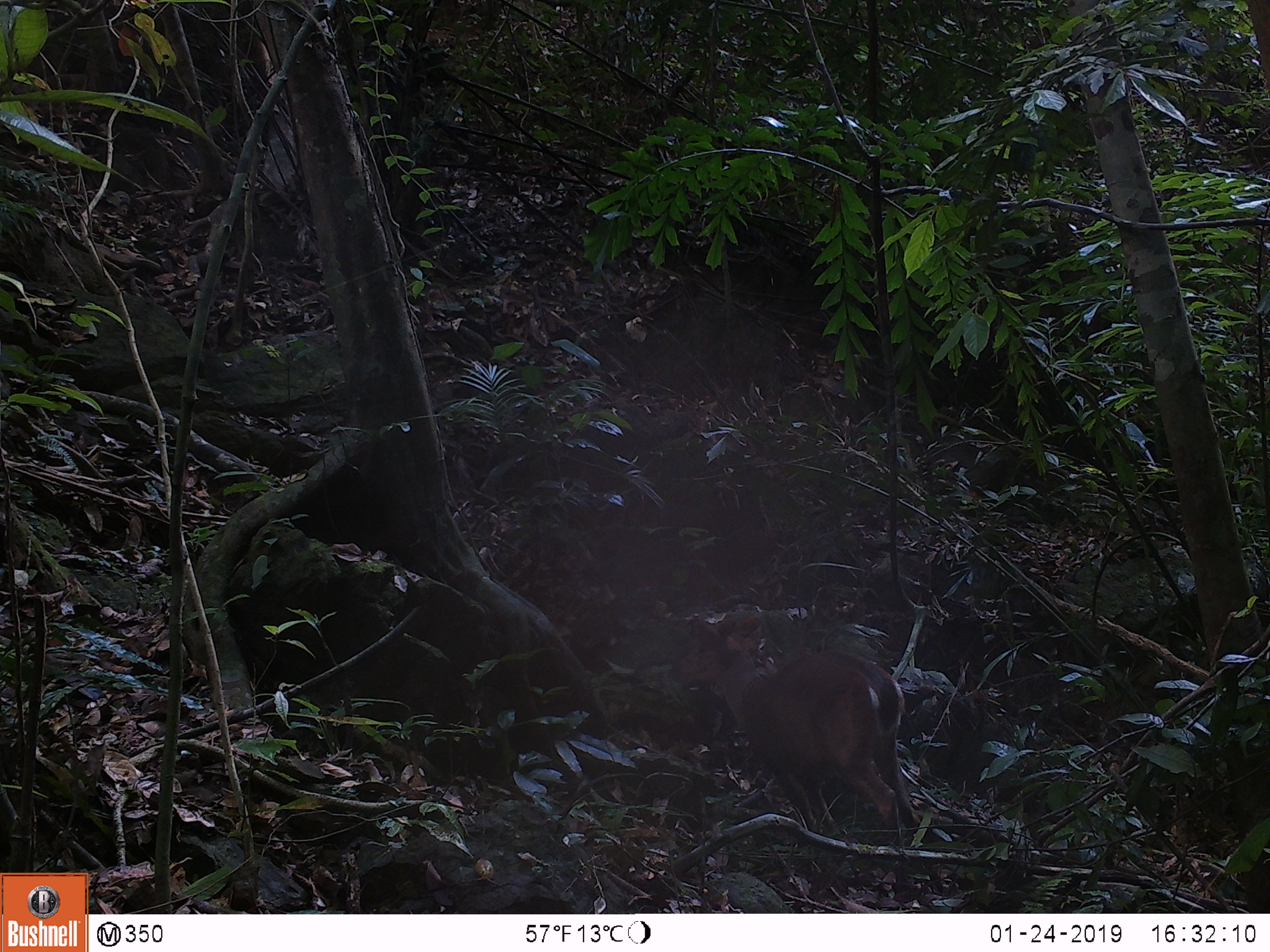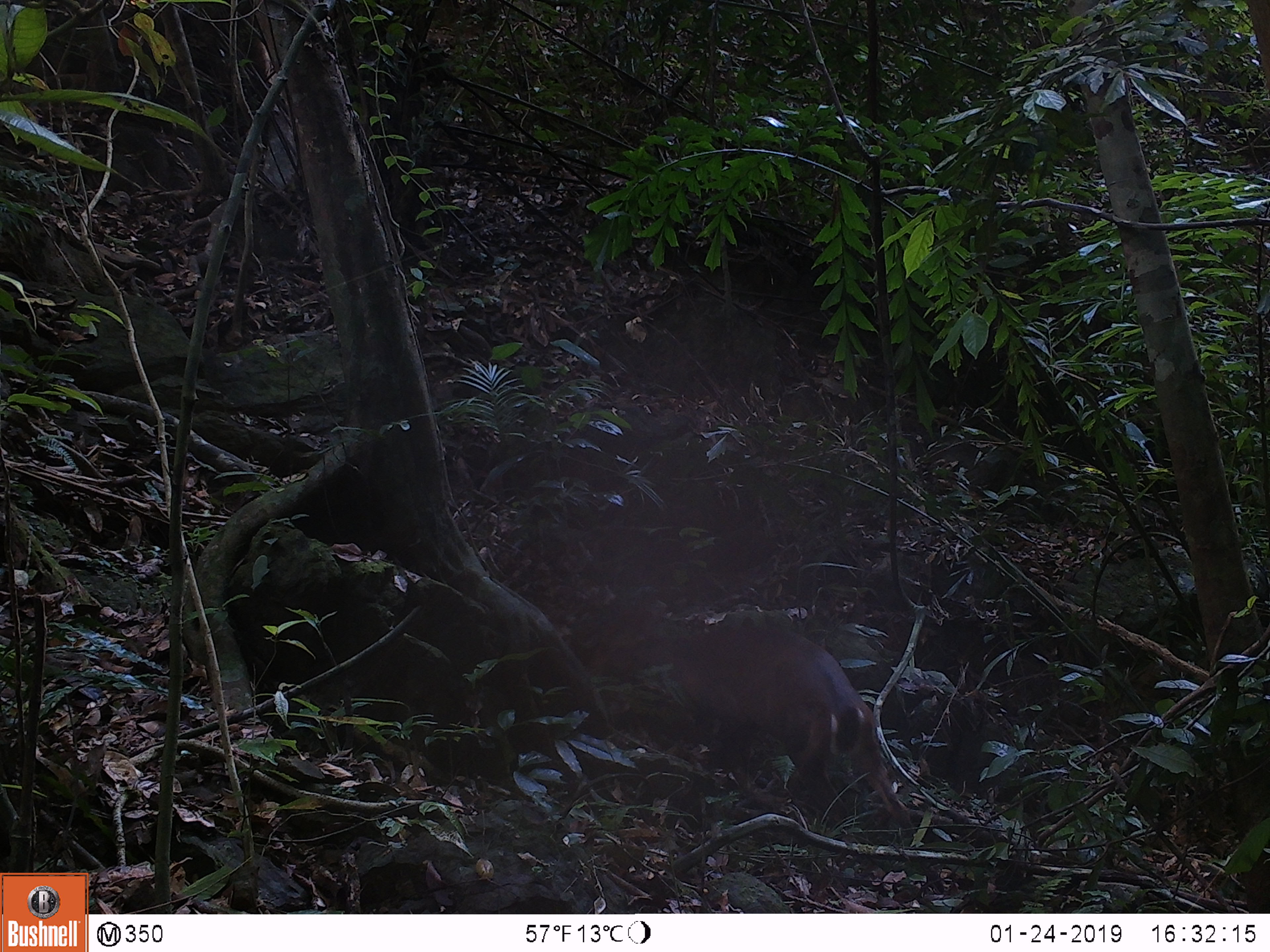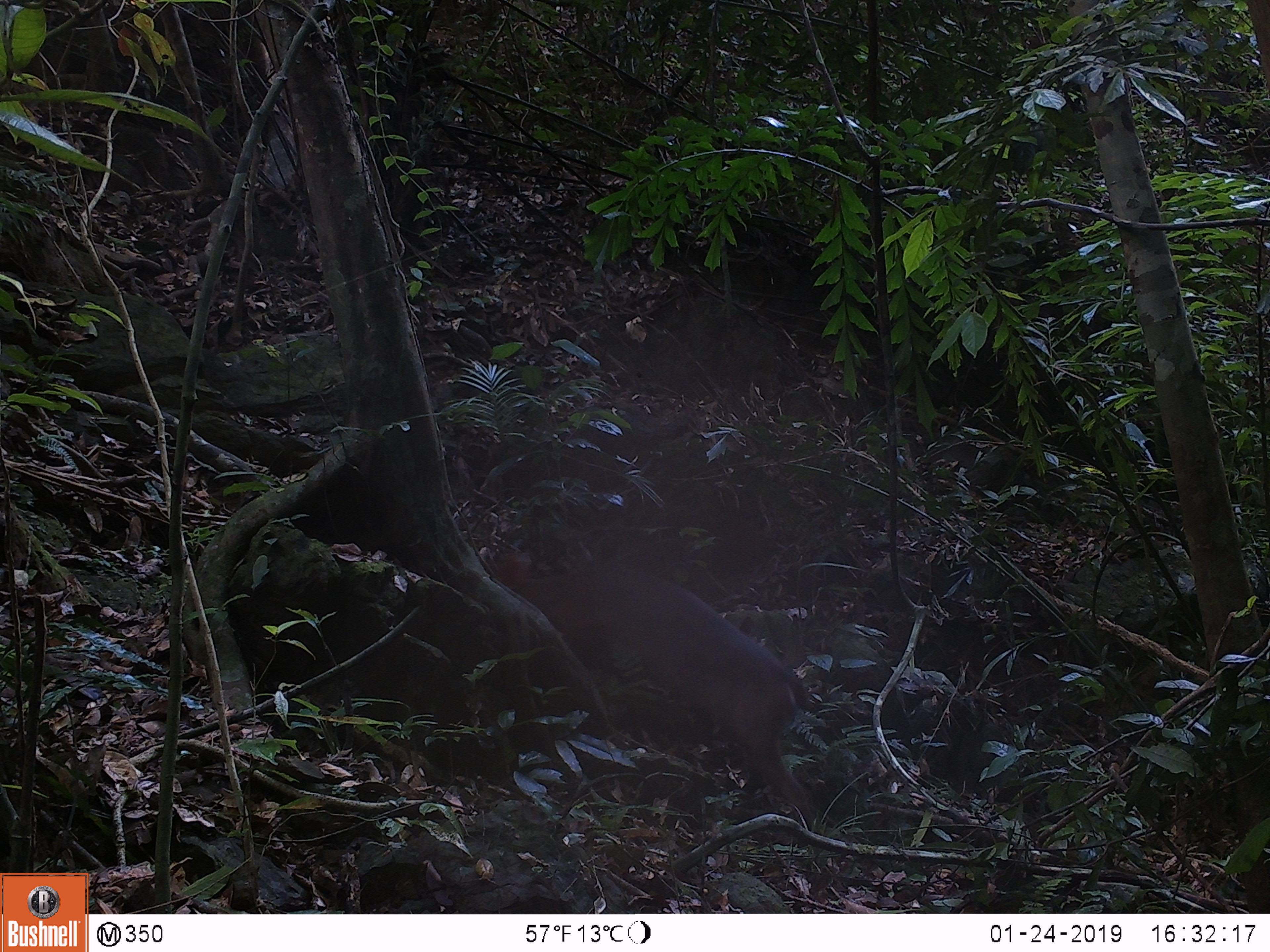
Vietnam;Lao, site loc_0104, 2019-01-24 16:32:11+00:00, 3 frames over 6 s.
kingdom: Animalia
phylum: Chordata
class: Mammalia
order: Artiodactyla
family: Cervidae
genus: Muntiacus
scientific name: Muntiacus rooseveltorum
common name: roosevelt's muntjac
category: roosevelts muntjac group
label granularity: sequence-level